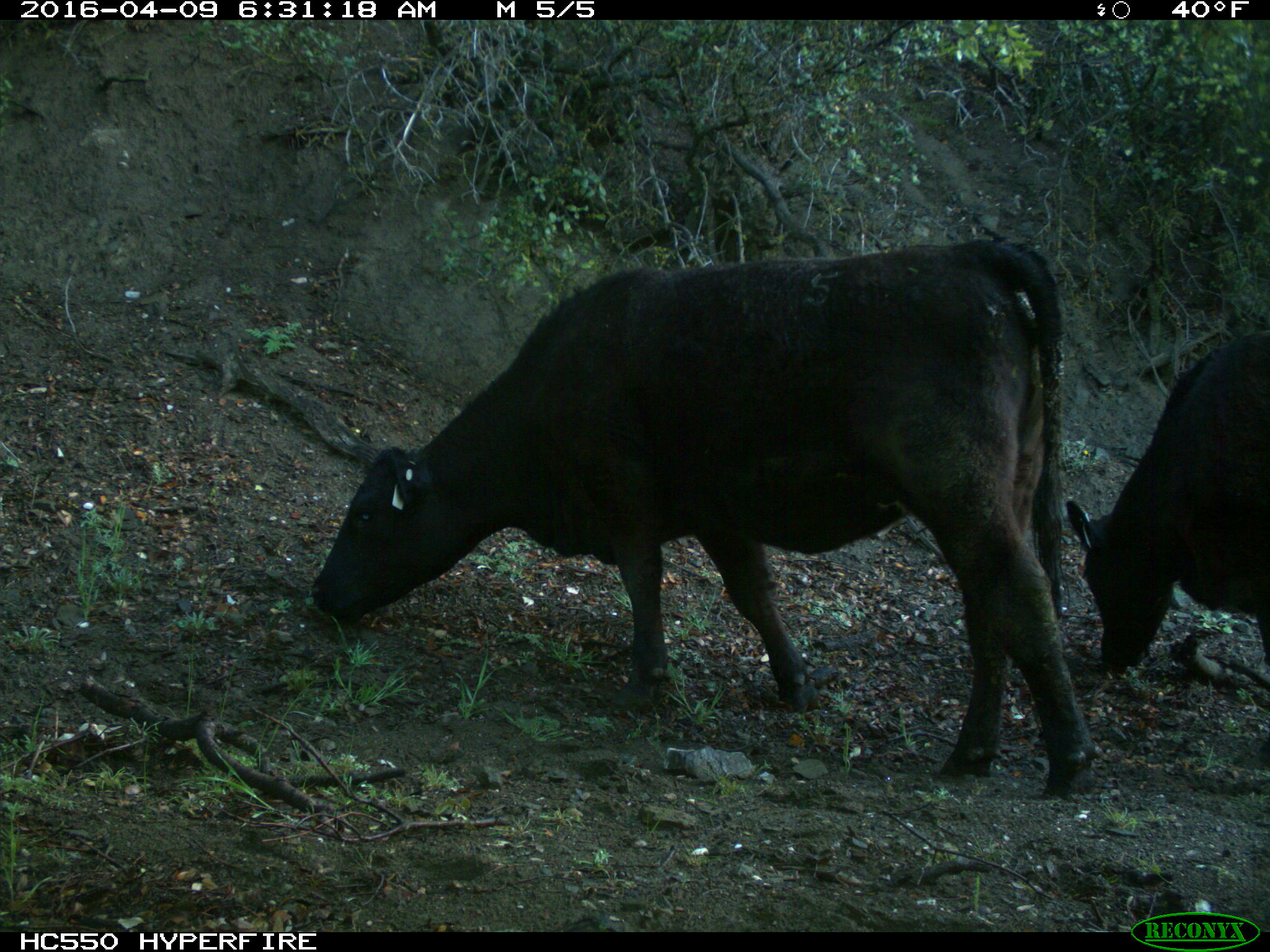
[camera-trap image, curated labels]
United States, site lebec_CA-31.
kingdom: Animalia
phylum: Chordata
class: Mammalia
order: Artiodactyla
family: Bovidae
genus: Bos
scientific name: Bos taurus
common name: domestic cow